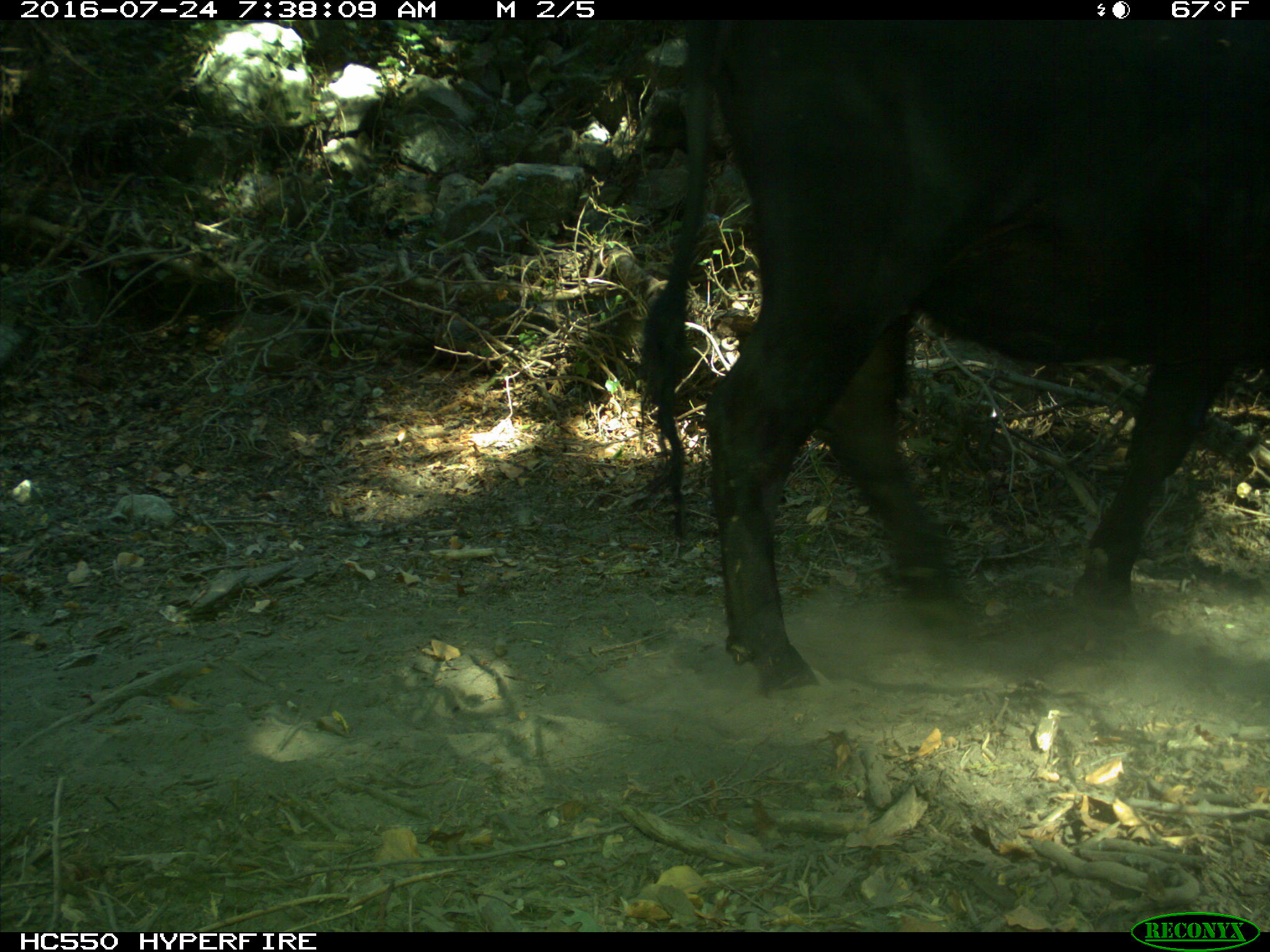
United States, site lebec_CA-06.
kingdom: Animalia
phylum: Chordata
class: Mammalia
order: Artiodactyla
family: Bovidae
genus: Bos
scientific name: Bos taurus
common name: domestic cow